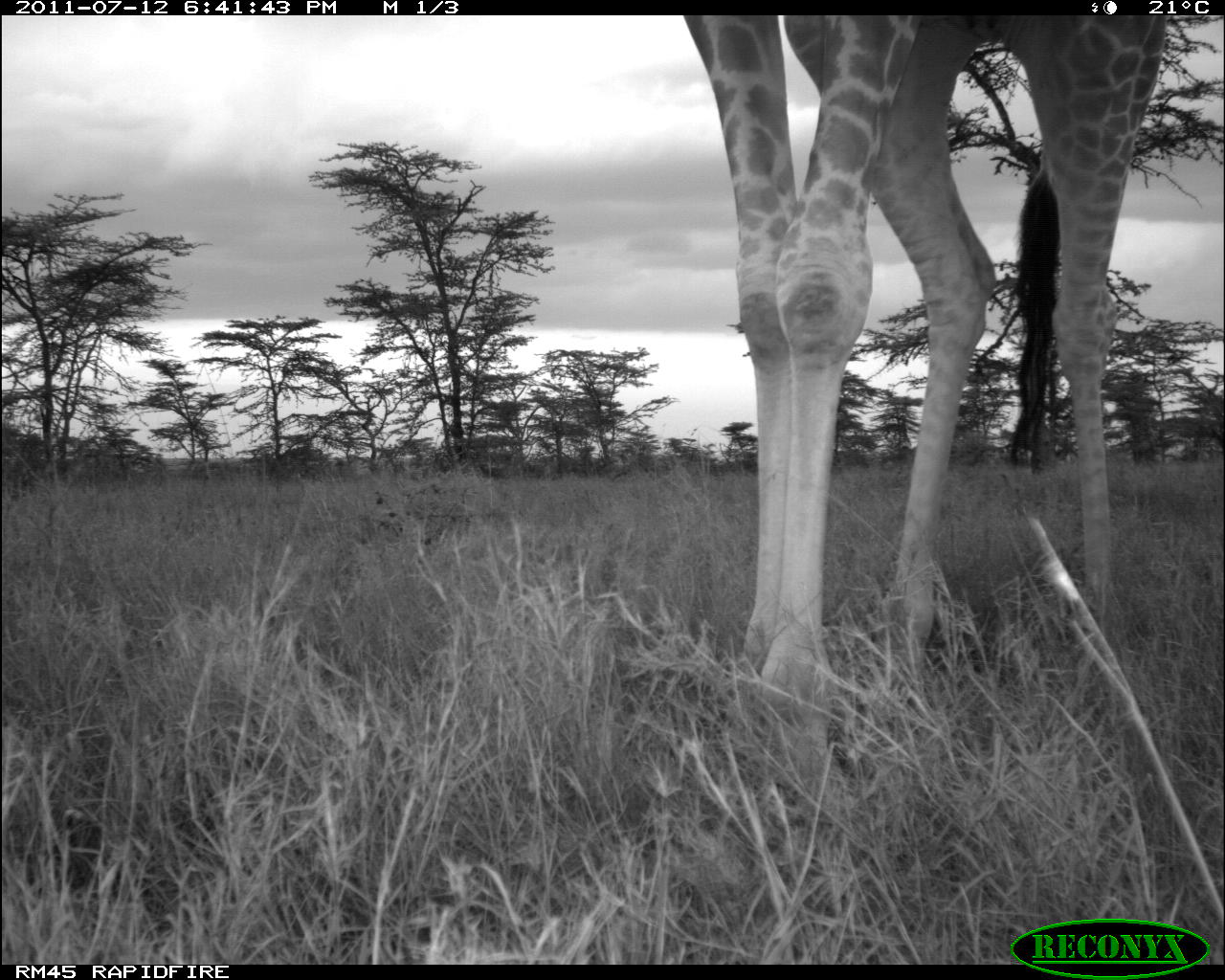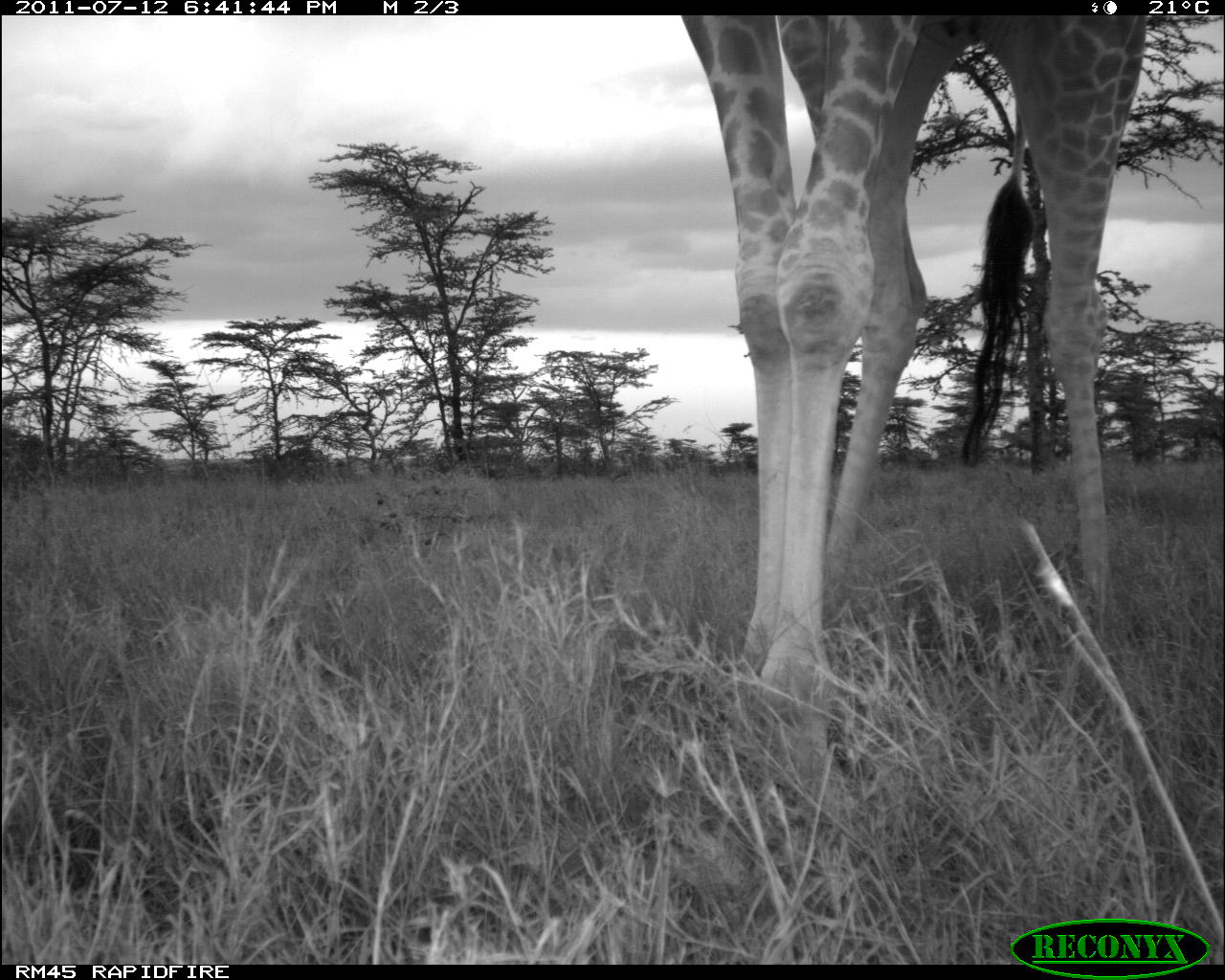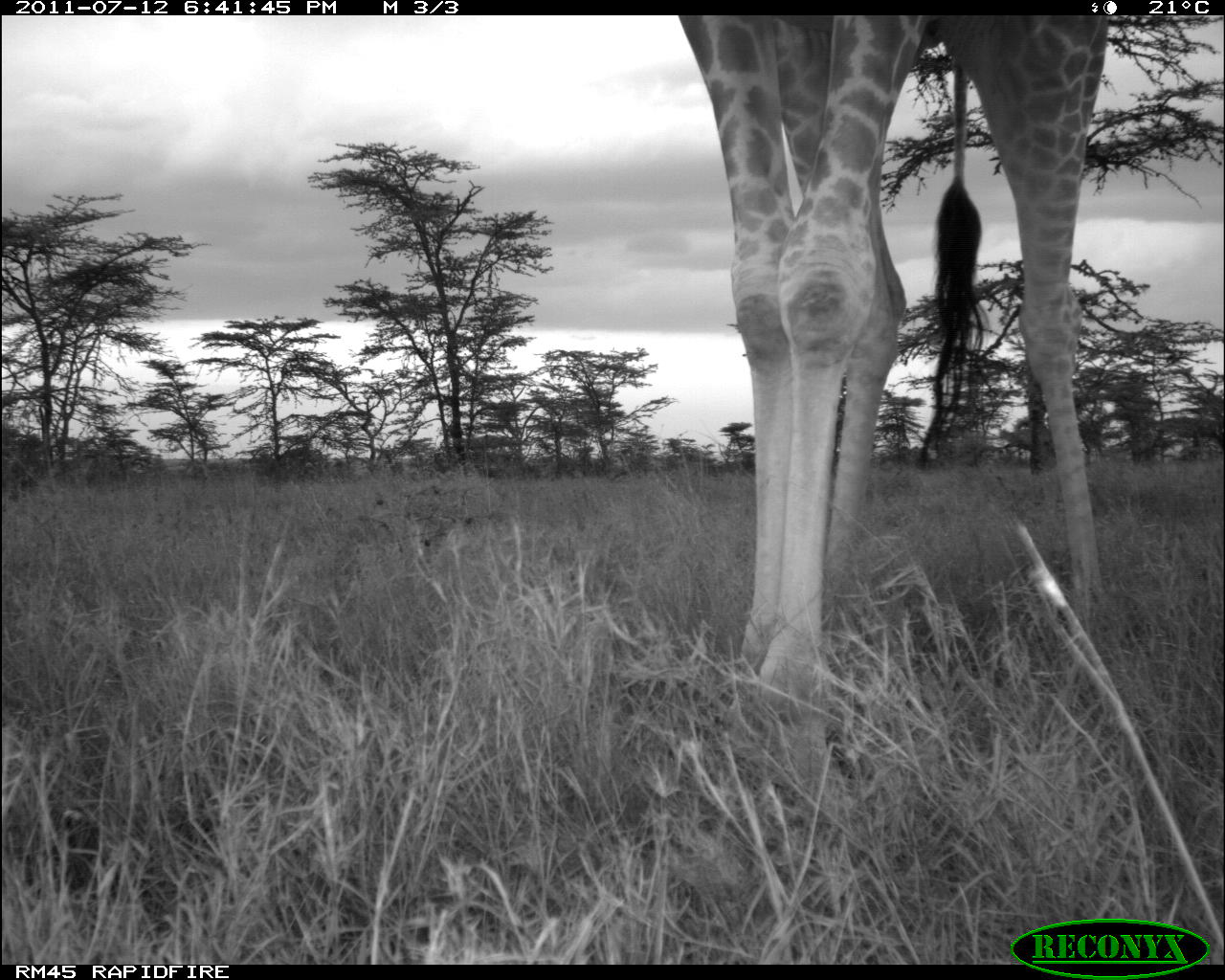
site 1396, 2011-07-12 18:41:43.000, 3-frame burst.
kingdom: Animalia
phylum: Chordata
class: Mammalia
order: Artiodactyla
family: Giraffidae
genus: Giraffa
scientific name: Giraffa camelopardalis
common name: giraffe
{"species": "Giraffa camelopardalis (giraffe)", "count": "1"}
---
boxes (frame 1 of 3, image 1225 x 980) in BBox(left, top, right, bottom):
giraffa camelopardalis: BBox(679, 14, 1168, 786)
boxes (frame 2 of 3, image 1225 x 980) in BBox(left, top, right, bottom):
giraffa camelopardalis: BBox(678, 14, 1149, 705)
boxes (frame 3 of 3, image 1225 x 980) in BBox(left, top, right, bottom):
giraffa camelopardalis: BBox(679, 16, 1105, 778)